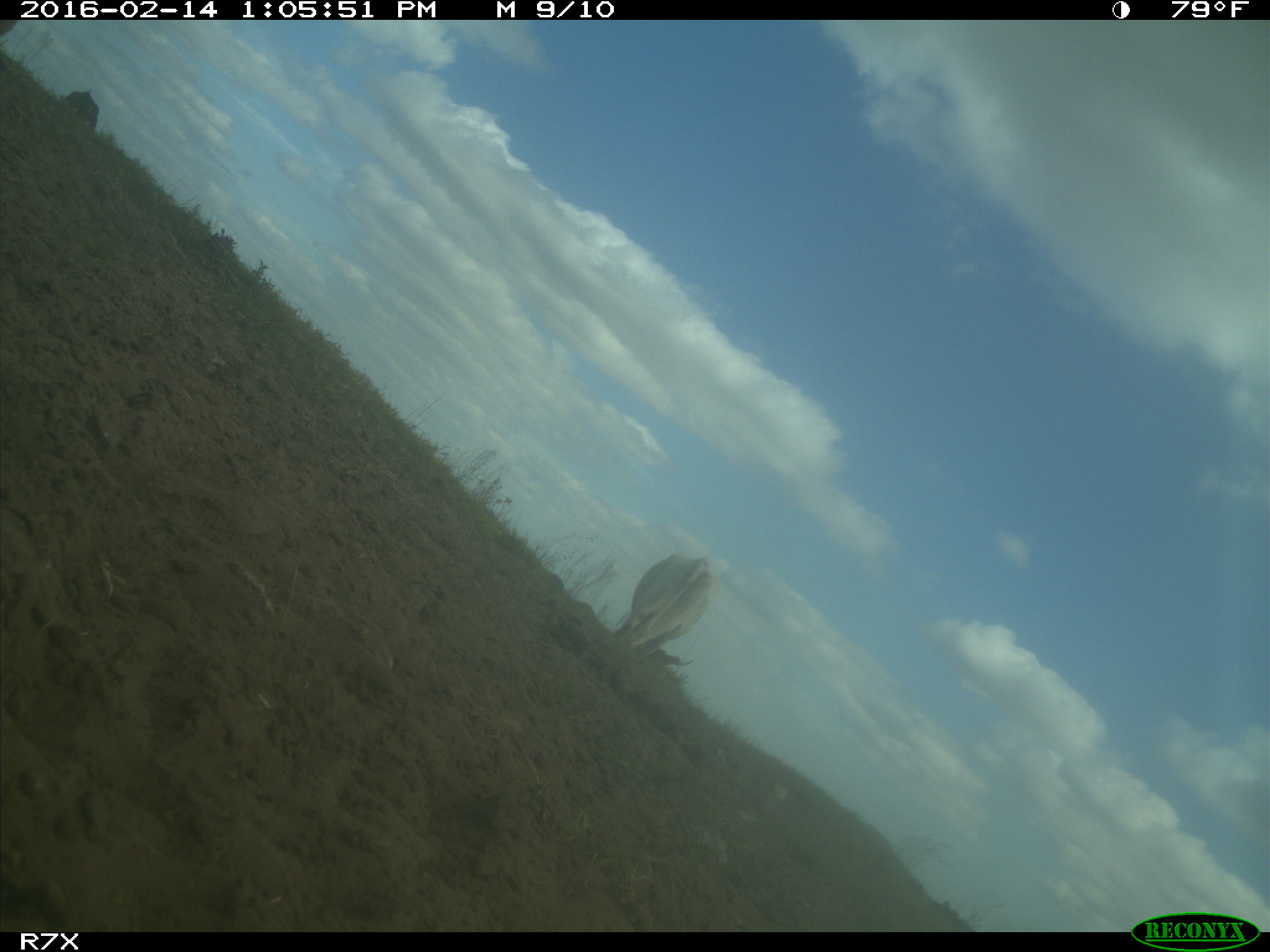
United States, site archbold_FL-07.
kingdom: Animalia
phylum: Chordata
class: Mammalia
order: Artiodactyla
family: Bovidae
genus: Bos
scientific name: Bos taurus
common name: domestic cow